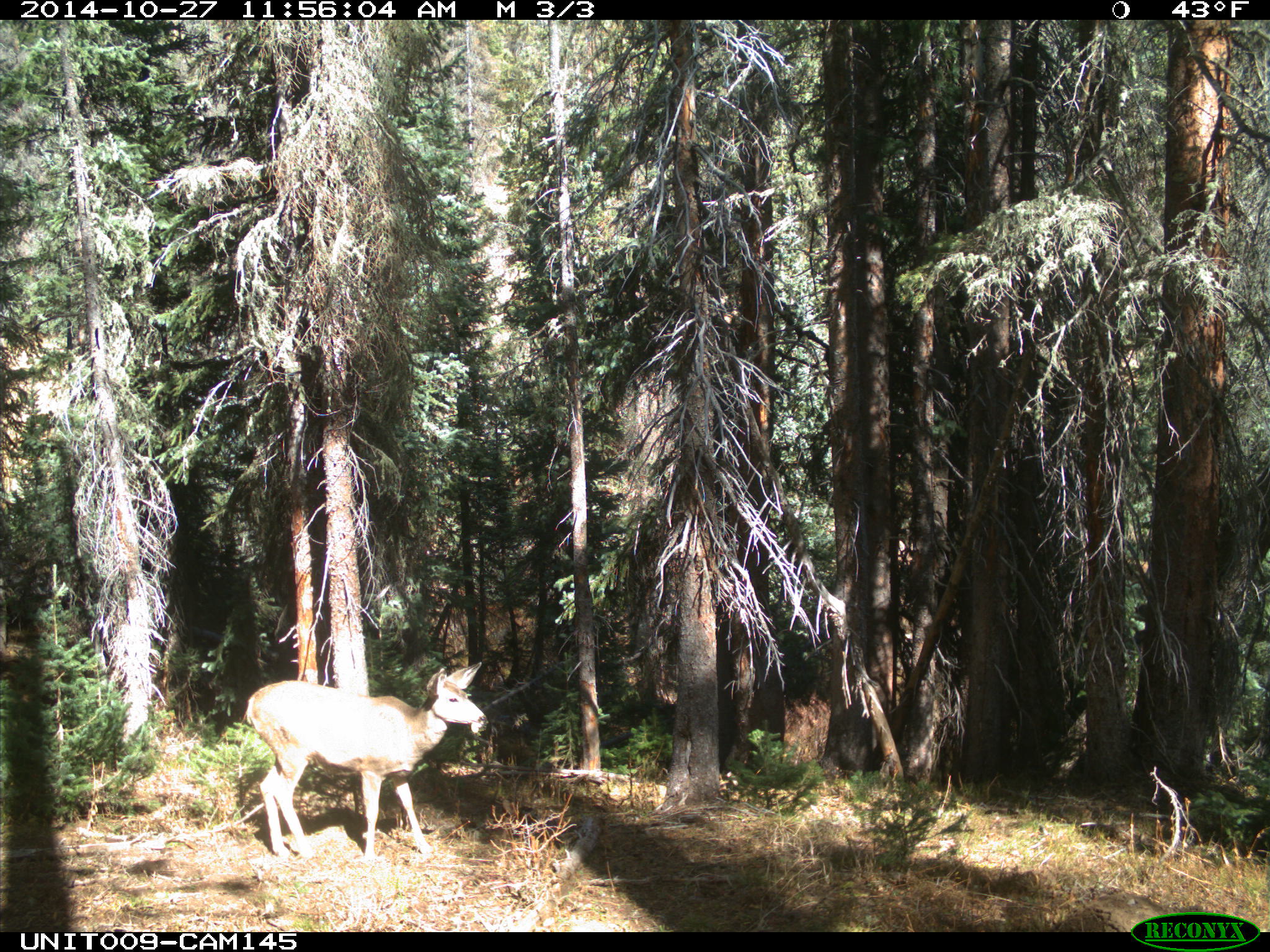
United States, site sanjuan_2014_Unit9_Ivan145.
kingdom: Animalia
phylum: Chordata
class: Mammalia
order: Artiodactyla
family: Cervidae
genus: Odocoileus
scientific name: Odocoileus hemionus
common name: mule deer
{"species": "Odocoileus hemionus (mule deer)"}